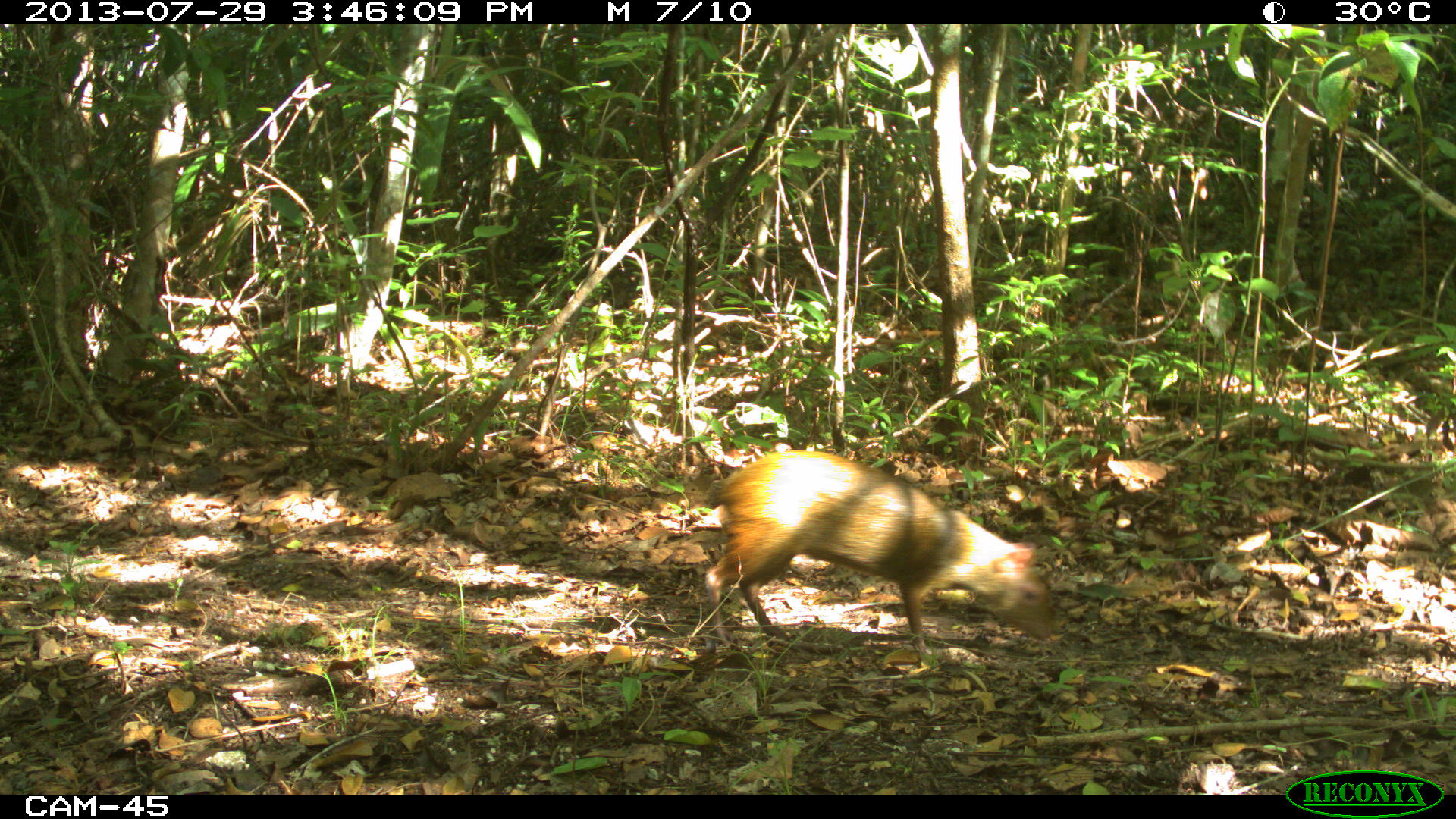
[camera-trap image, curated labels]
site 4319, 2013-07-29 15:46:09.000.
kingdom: Animalia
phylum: Chordata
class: Mammalia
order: Rodentia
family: Dasyproctidae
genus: Dasyprocta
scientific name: Dasyprocta punctata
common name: central american agouti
Dasyprocta punctata (central american agouti), count 1.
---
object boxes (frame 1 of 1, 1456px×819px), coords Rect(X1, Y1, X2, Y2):
dasyprocta punctata: Rect(703, 448, 1053, 650)